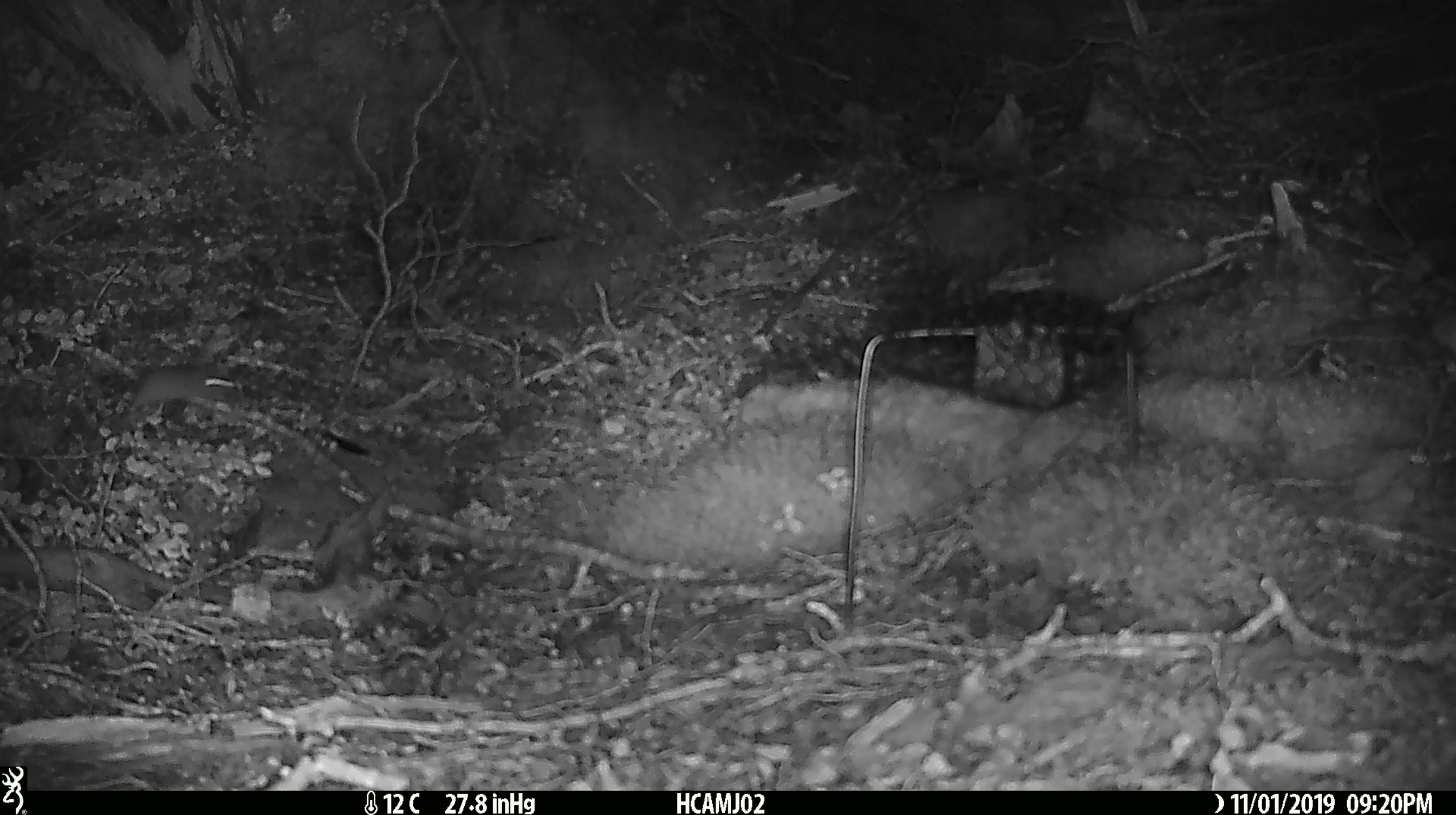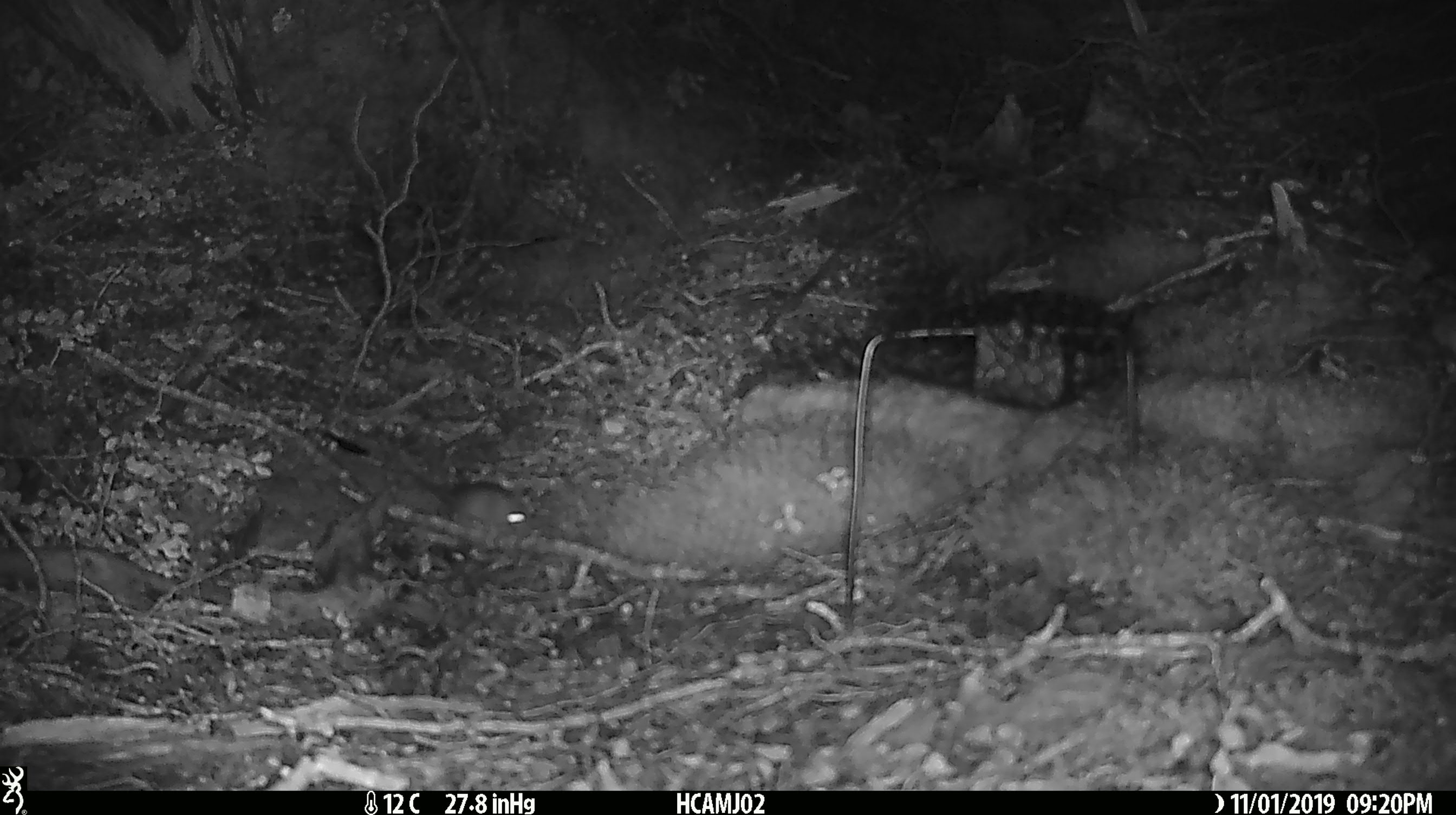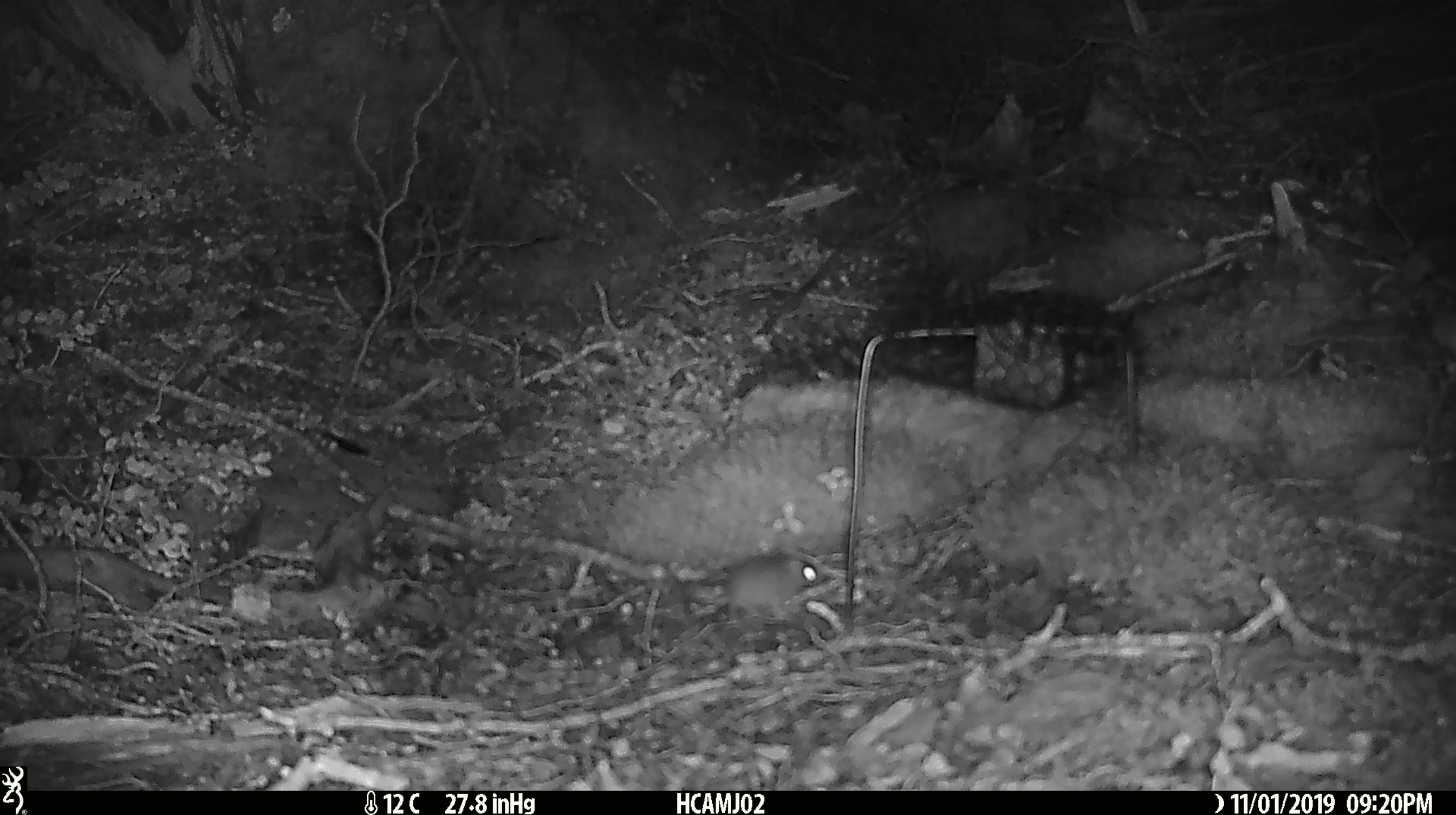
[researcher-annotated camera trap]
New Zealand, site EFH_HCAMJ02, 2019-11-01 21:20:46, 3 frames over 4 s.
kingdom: Animalia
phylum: Chordata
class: Mammalia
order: Rodentia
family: Muridae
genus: Mus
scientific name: Mus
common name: mouse